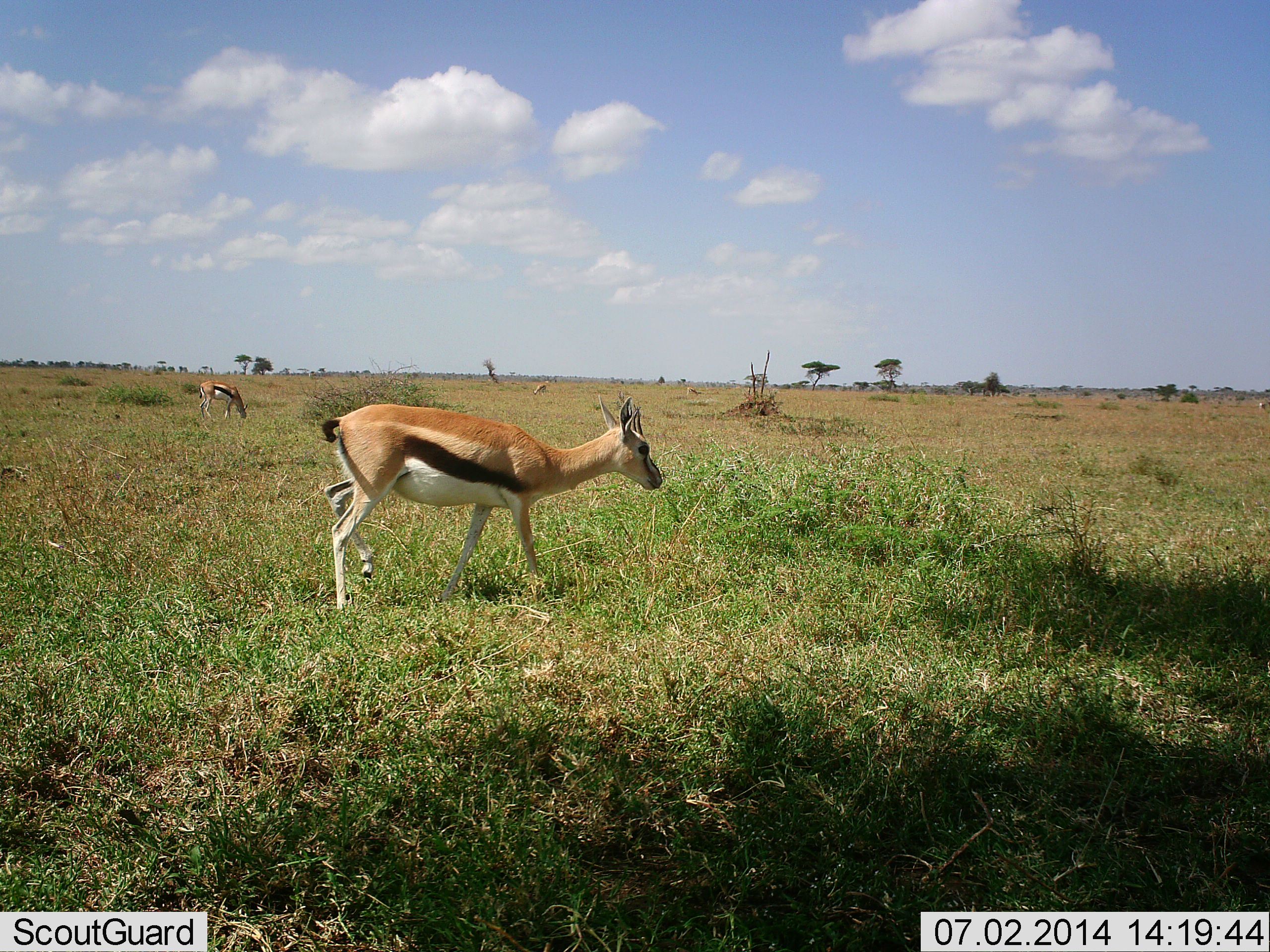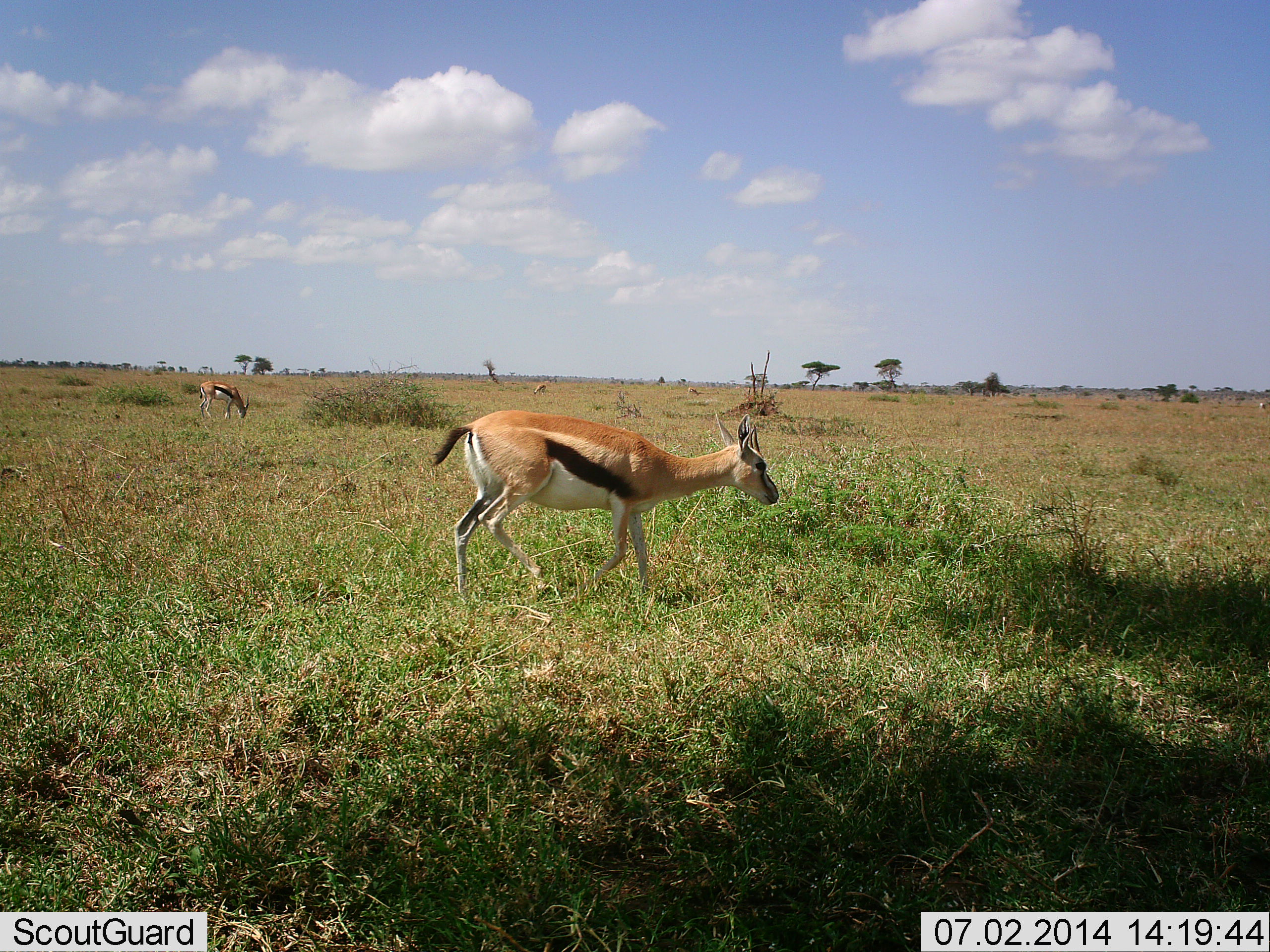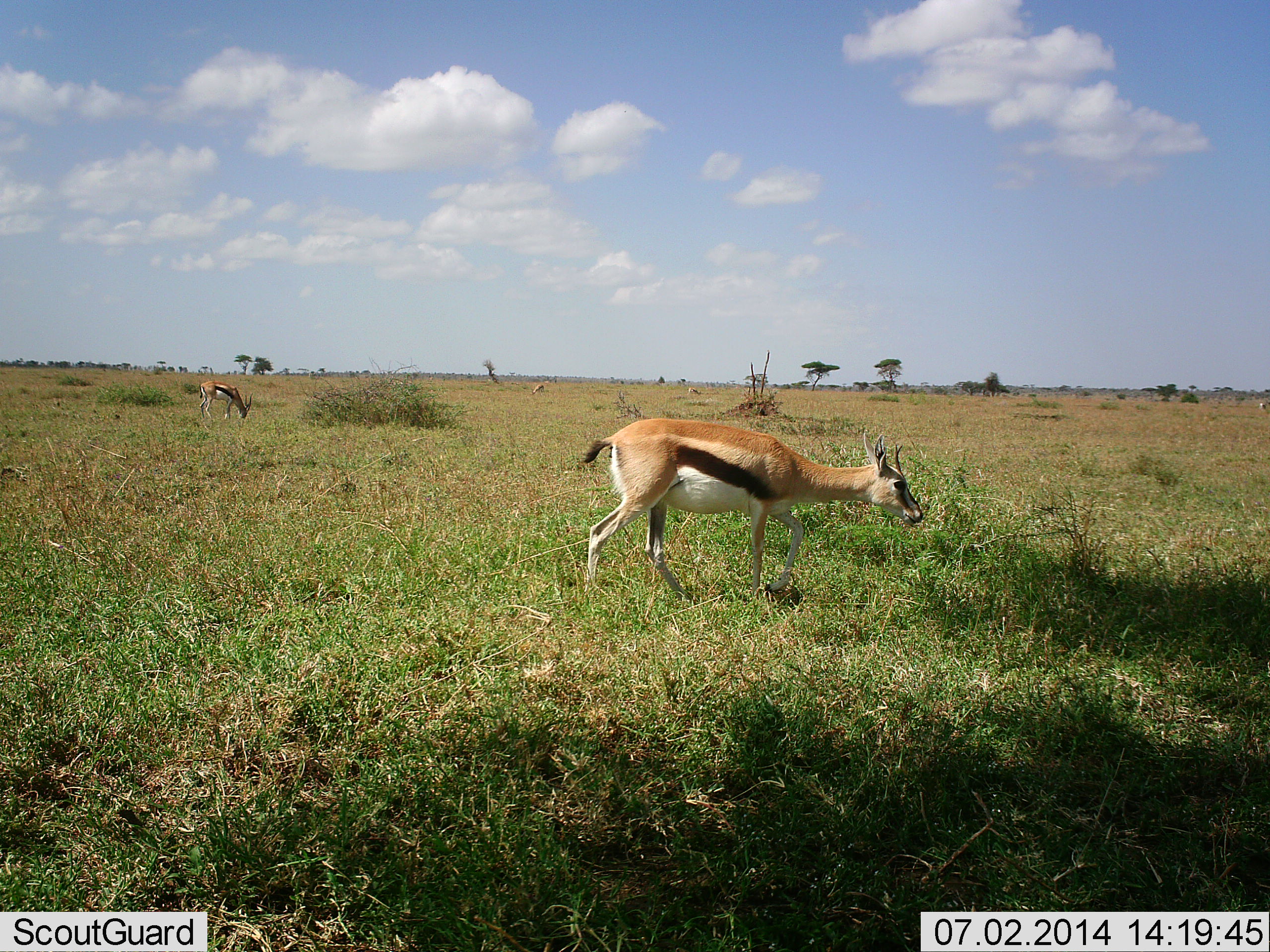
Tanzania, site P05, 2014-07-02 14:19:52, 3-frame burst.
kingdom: Animalia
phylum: Chordata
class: Mammalia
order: Artiodactyla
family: Bovidae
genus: Eudorcas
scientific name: Eudorcas thomsonii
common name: thomson's gazelle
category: gazellethomsons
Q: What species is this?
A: Gazellethomsons (thomson's gazelle) (Eudorcas thomsonii).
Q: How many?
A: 3.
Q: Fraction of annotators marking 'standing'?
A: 10%.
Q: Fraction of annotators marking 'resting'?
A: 0%.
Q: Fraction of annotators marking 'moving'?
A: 80%.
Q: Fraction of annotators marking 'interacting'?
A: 0%.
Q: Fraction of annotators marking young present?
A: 0%.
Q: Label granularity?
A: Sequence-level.